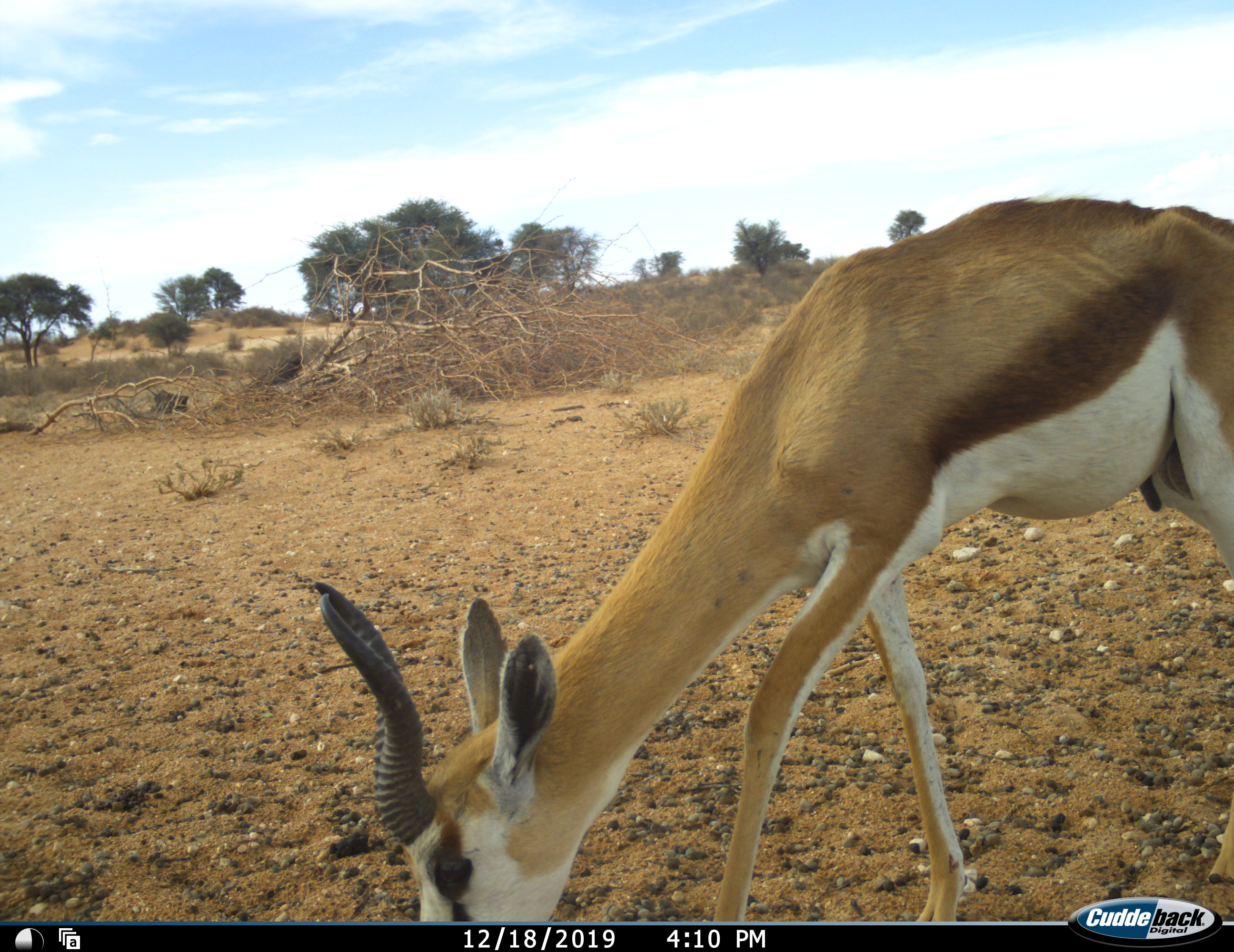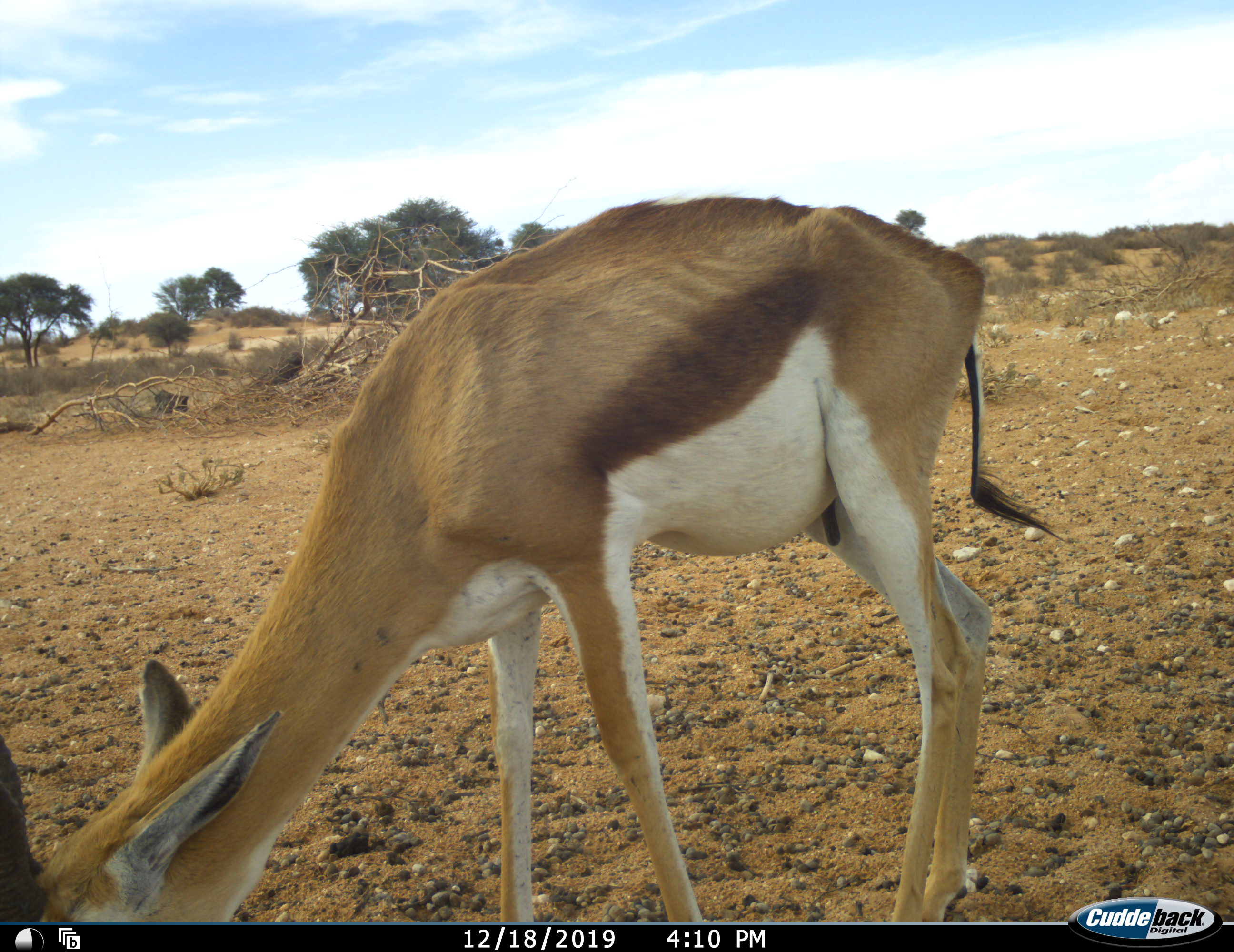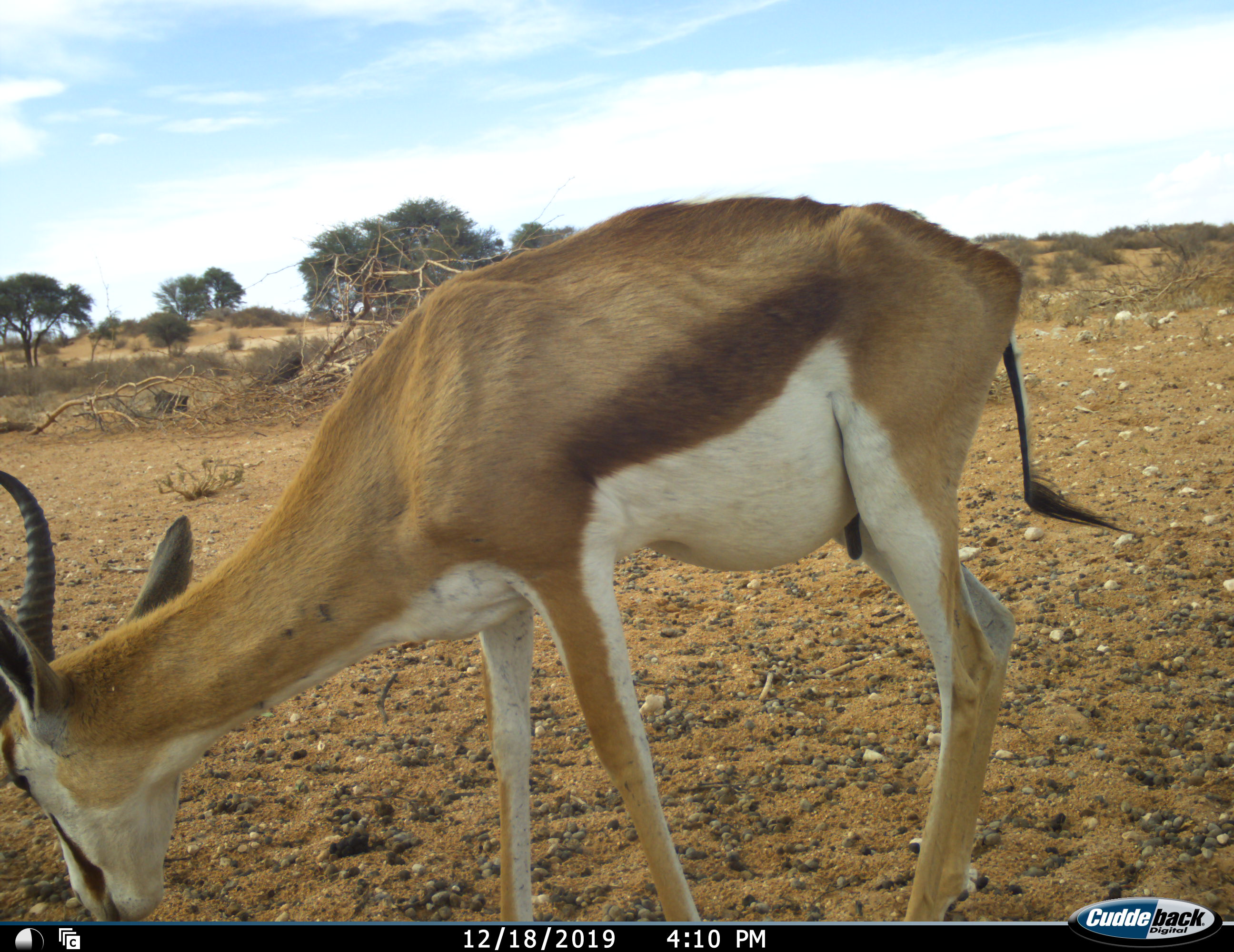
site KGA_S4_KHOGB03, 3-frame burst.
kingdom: Animalia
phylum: Chordata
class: Mammalia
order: Artiodactyla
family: Bovidae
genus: Antidorcas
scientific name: Antidorcas marsupialis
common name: springbok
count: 1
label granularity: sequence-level